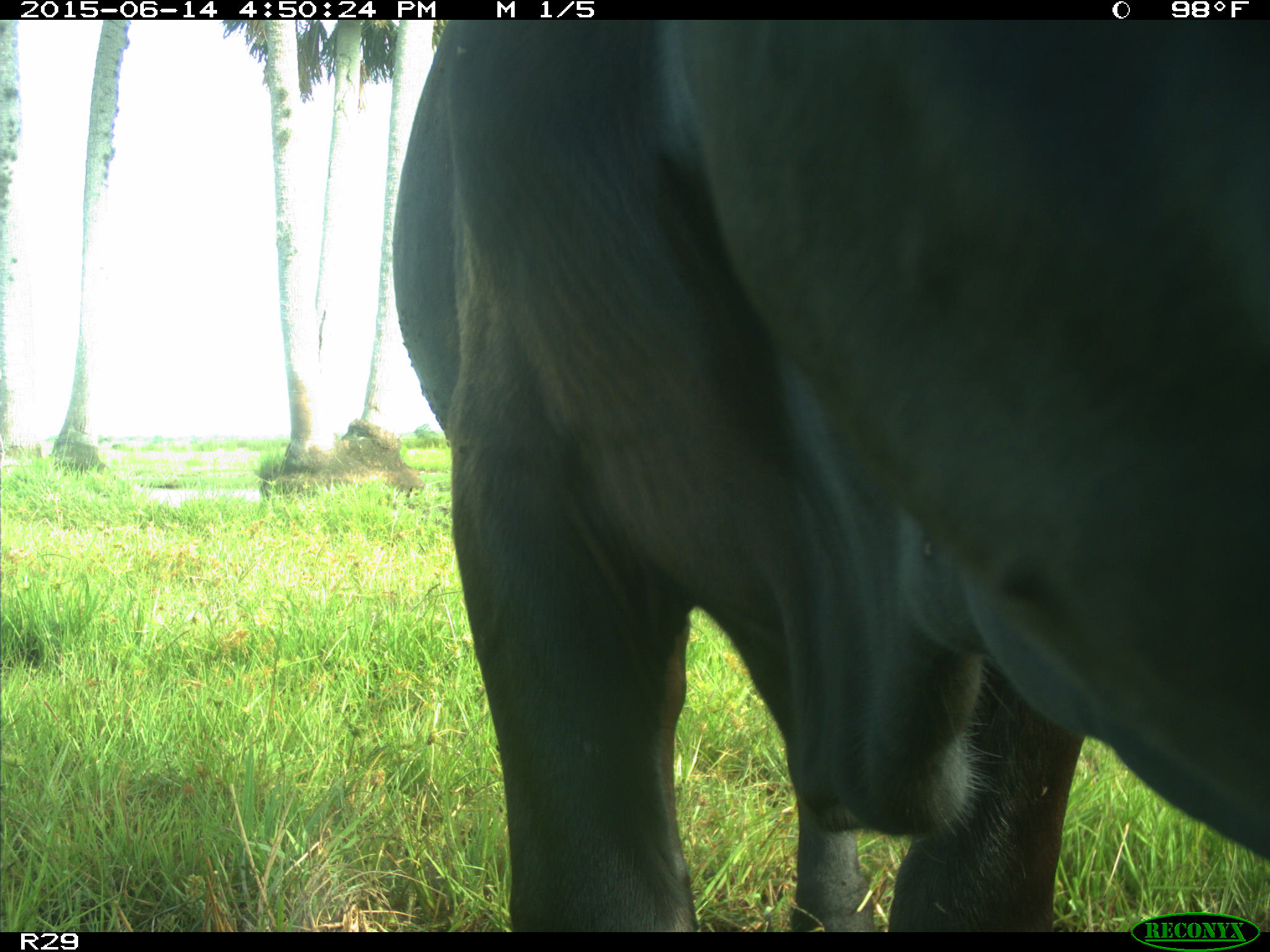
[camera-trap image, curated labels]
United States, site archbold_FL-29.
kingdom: Animalia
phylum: Chordata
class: Mammalia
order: Artiodactyla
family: Bovidae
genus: Bos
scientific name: Bos taurus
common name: domestic cow